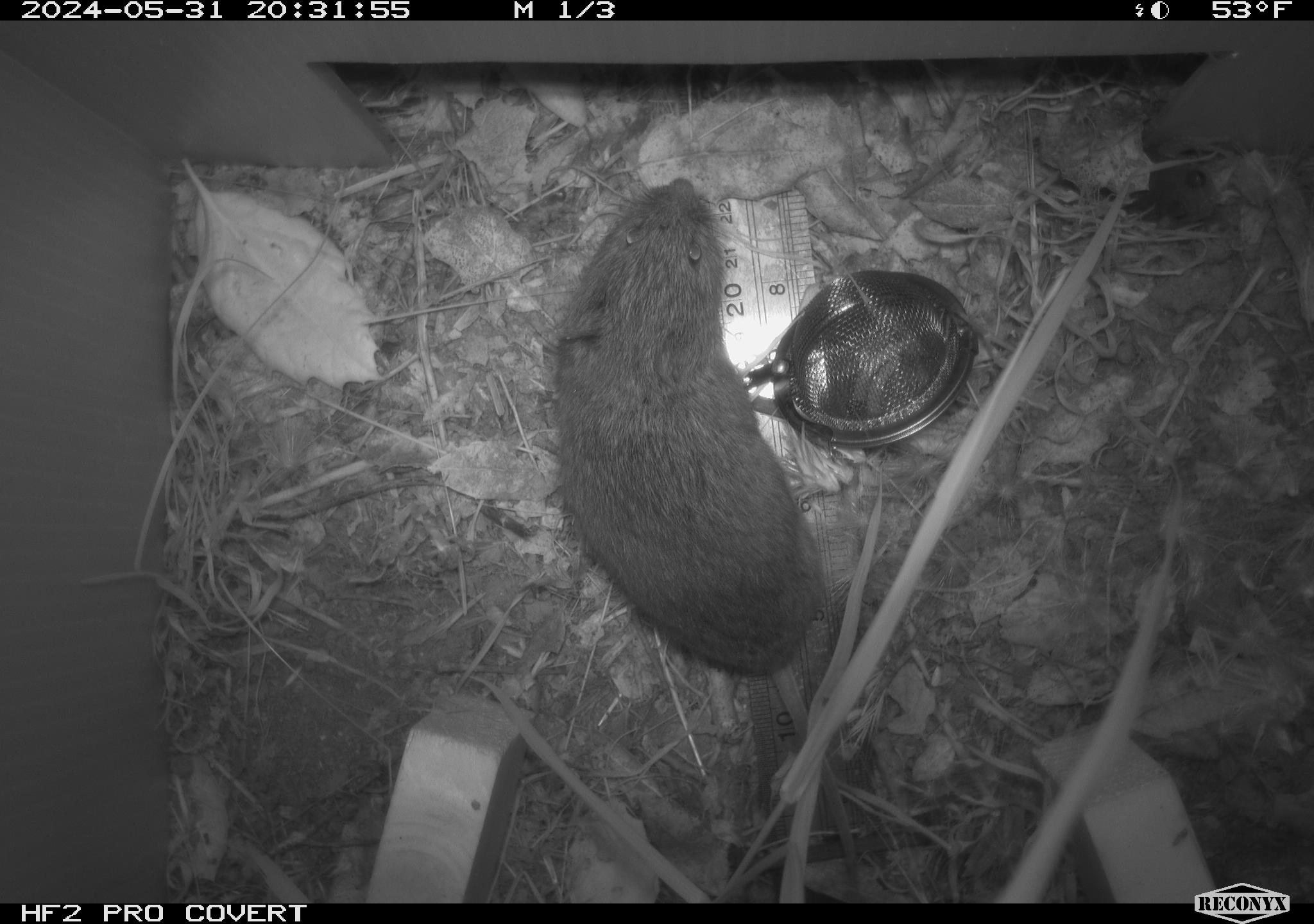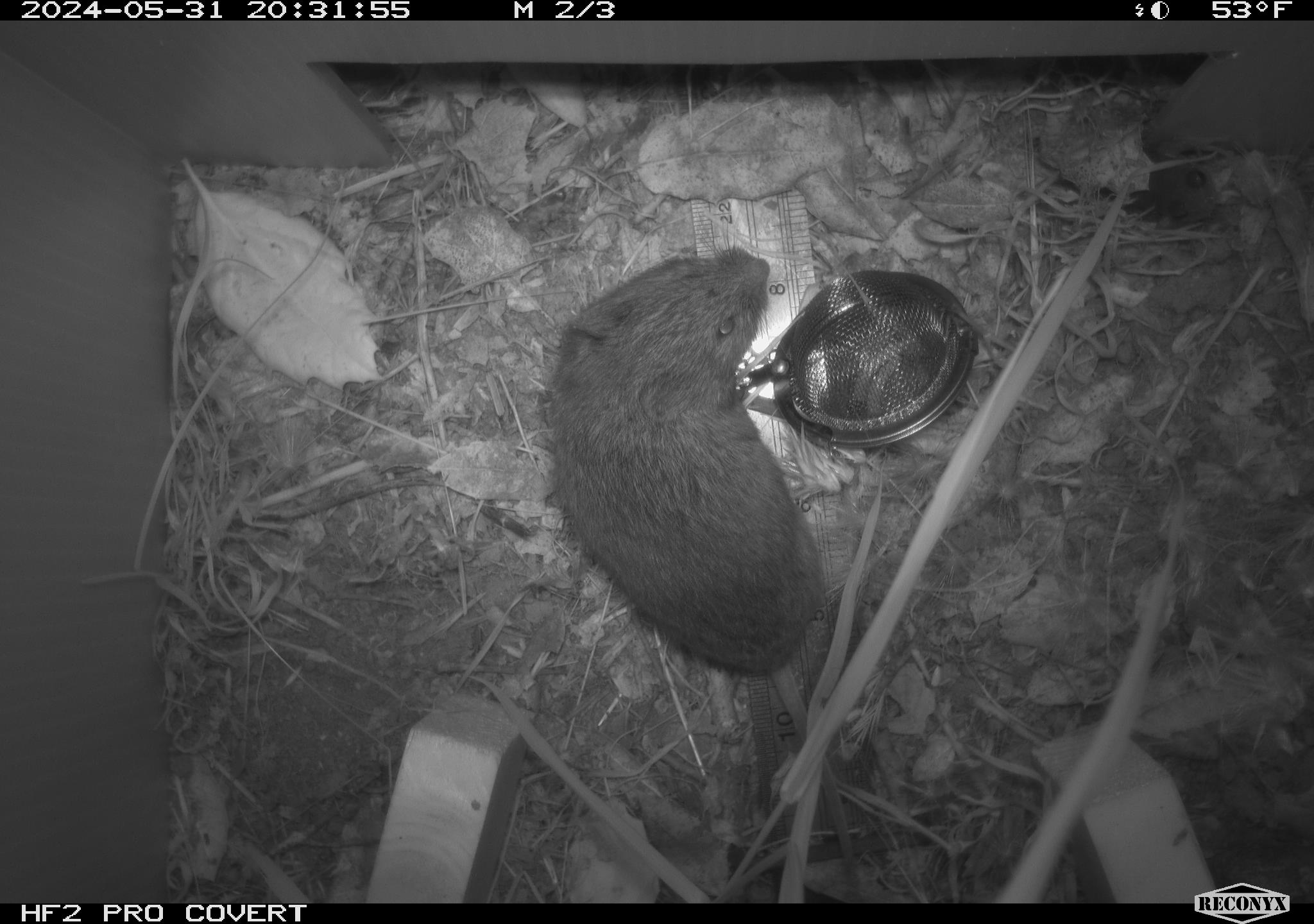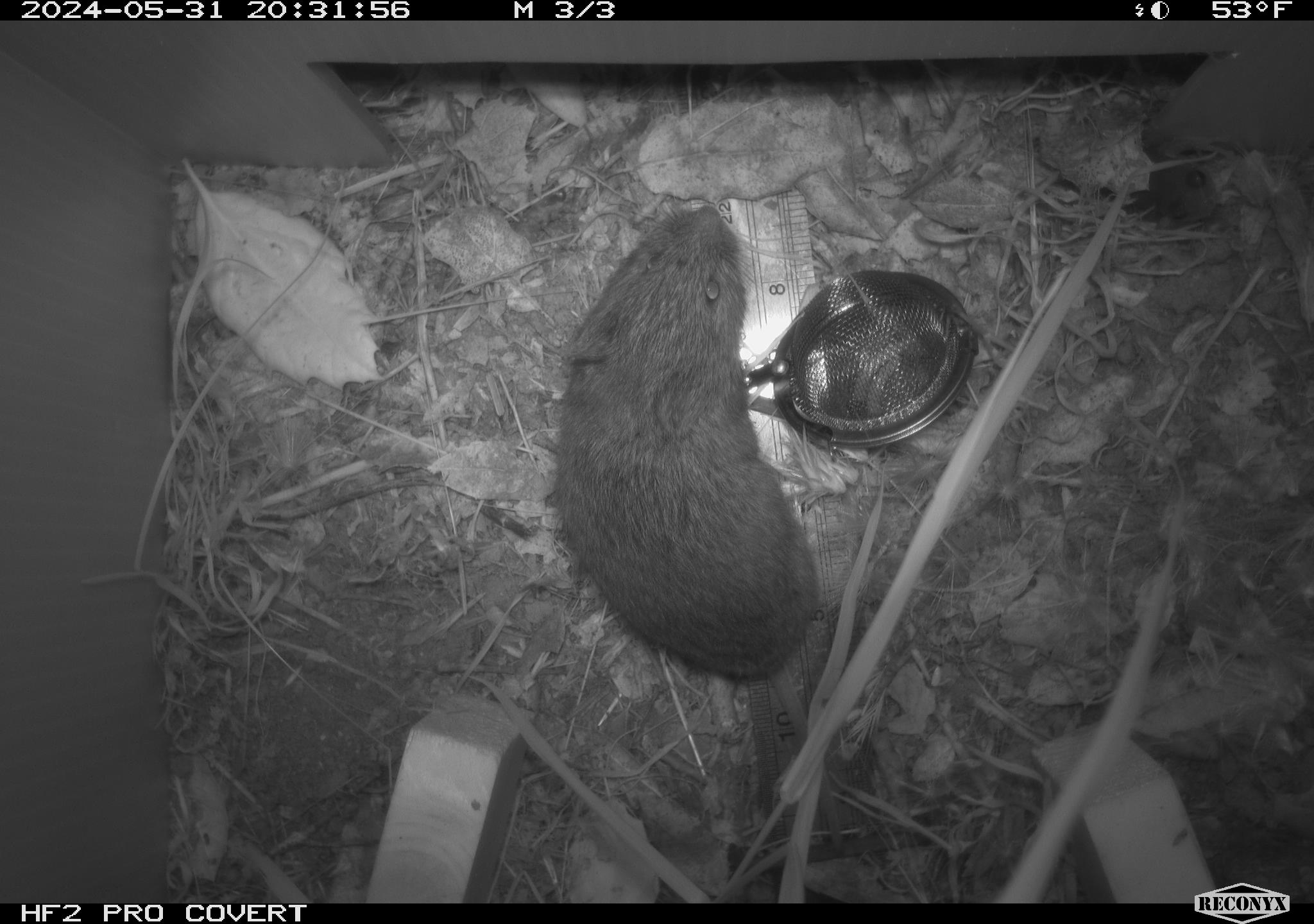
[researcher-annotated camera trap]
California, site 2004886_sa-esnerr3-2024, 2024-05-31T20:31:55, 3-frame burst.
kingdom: Animalia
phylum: Chordata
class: Mammalia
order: Rodentia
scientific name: Rodentia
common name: rodent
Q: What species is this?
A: Rodent (Rodentia).